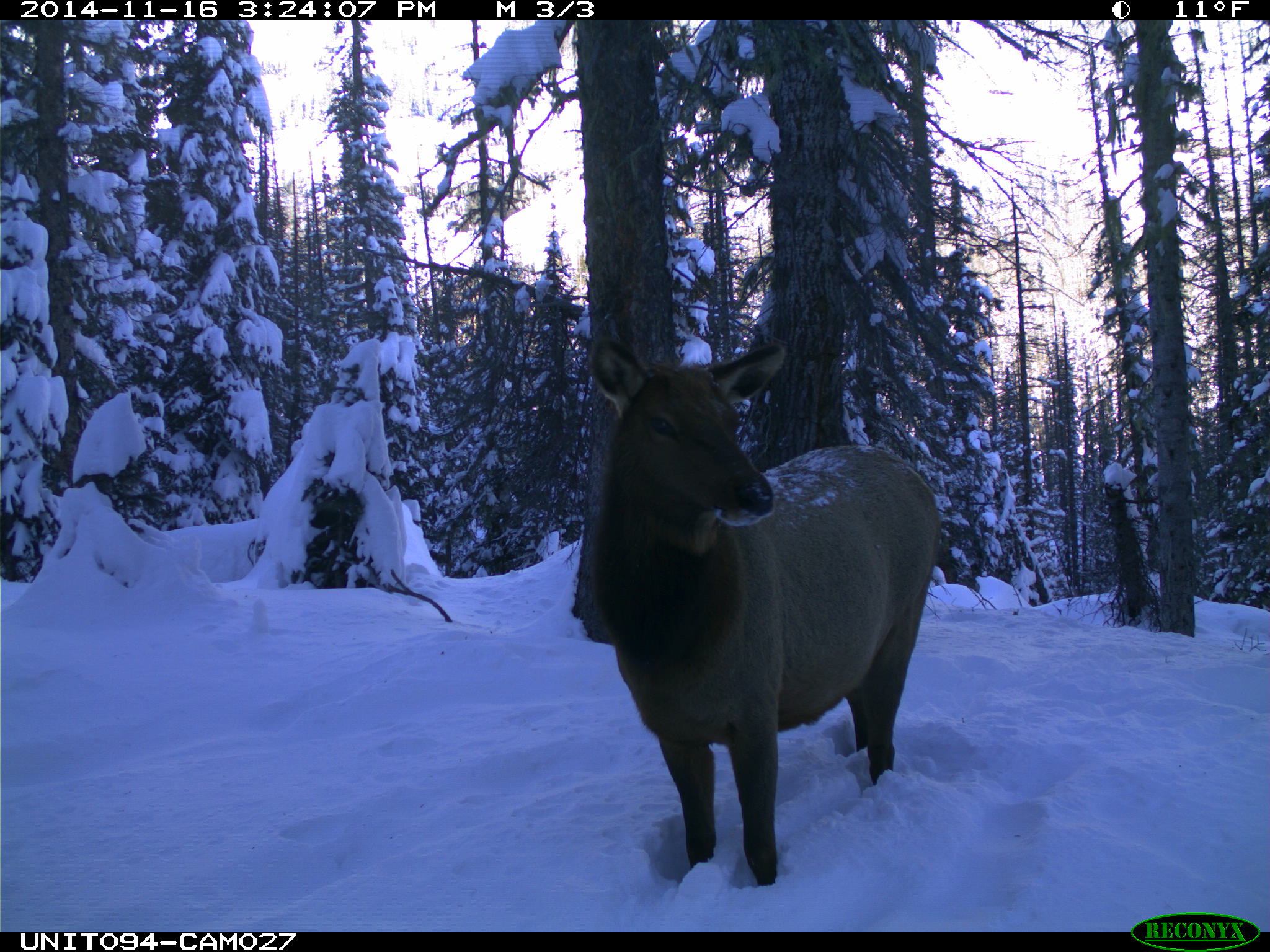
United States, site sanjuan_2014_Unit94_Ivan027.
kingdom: Animalia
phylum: Chordata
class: Mammalia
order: Artiodactyla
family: Cervidae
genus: Cervus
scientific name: Cervus elaphus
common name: red deer